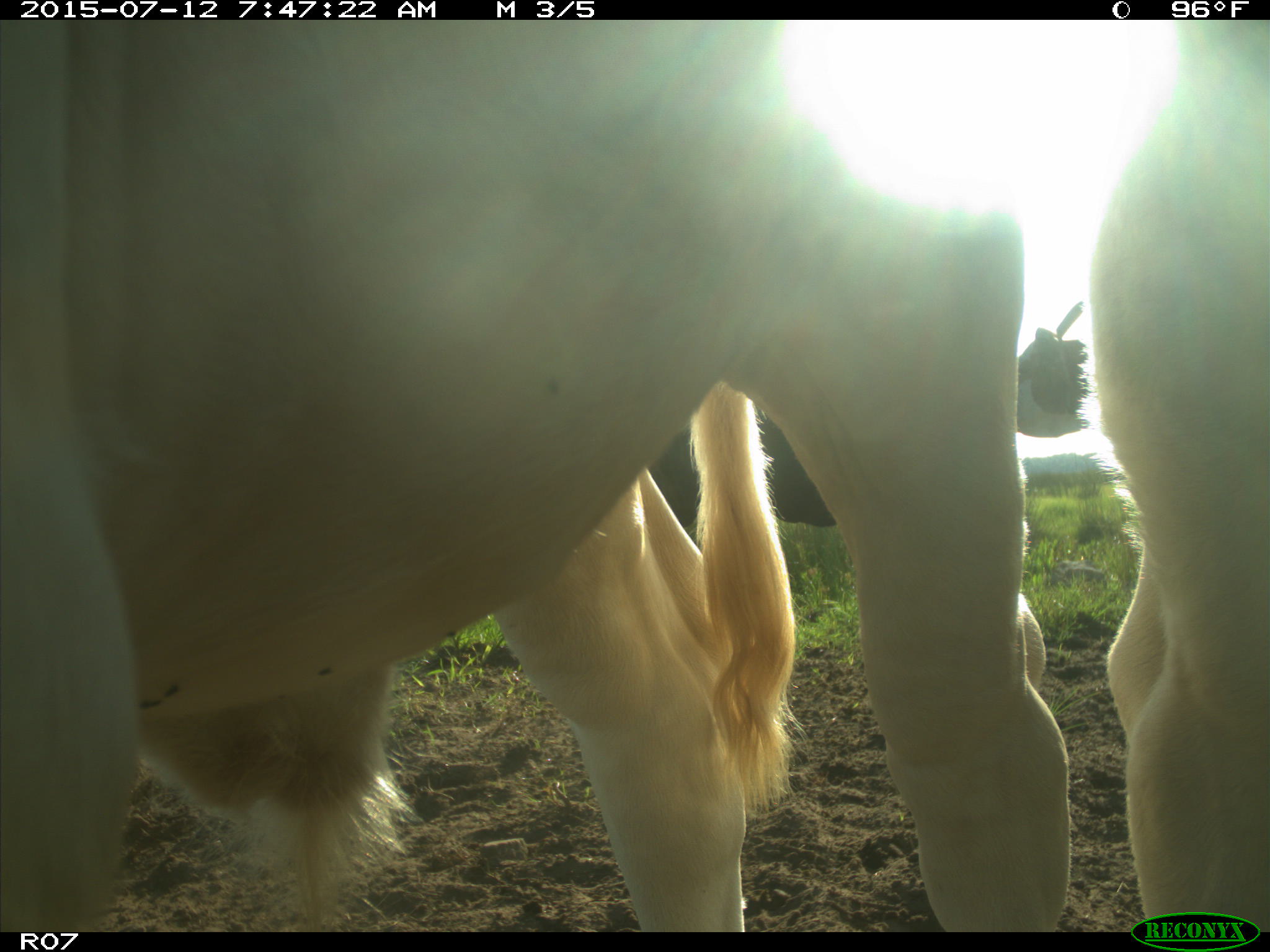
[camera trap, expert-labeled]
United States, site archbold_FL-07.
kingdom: Animalia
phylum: Chordata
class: Mammalia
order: Artiodactyla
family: Bovidae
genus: Bos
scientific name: Bos taurus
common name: domestic cow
Bos taurus (domestic cow).